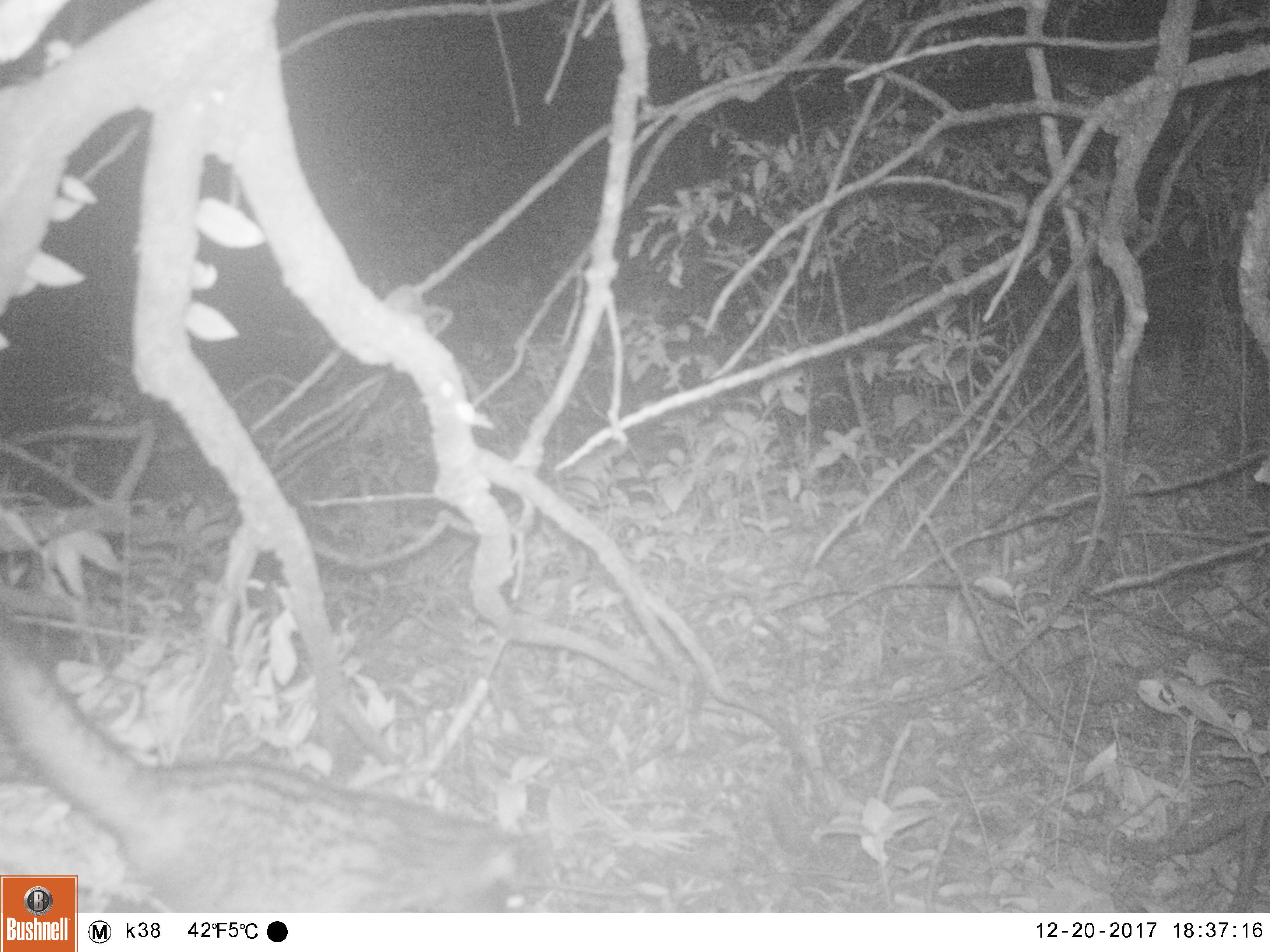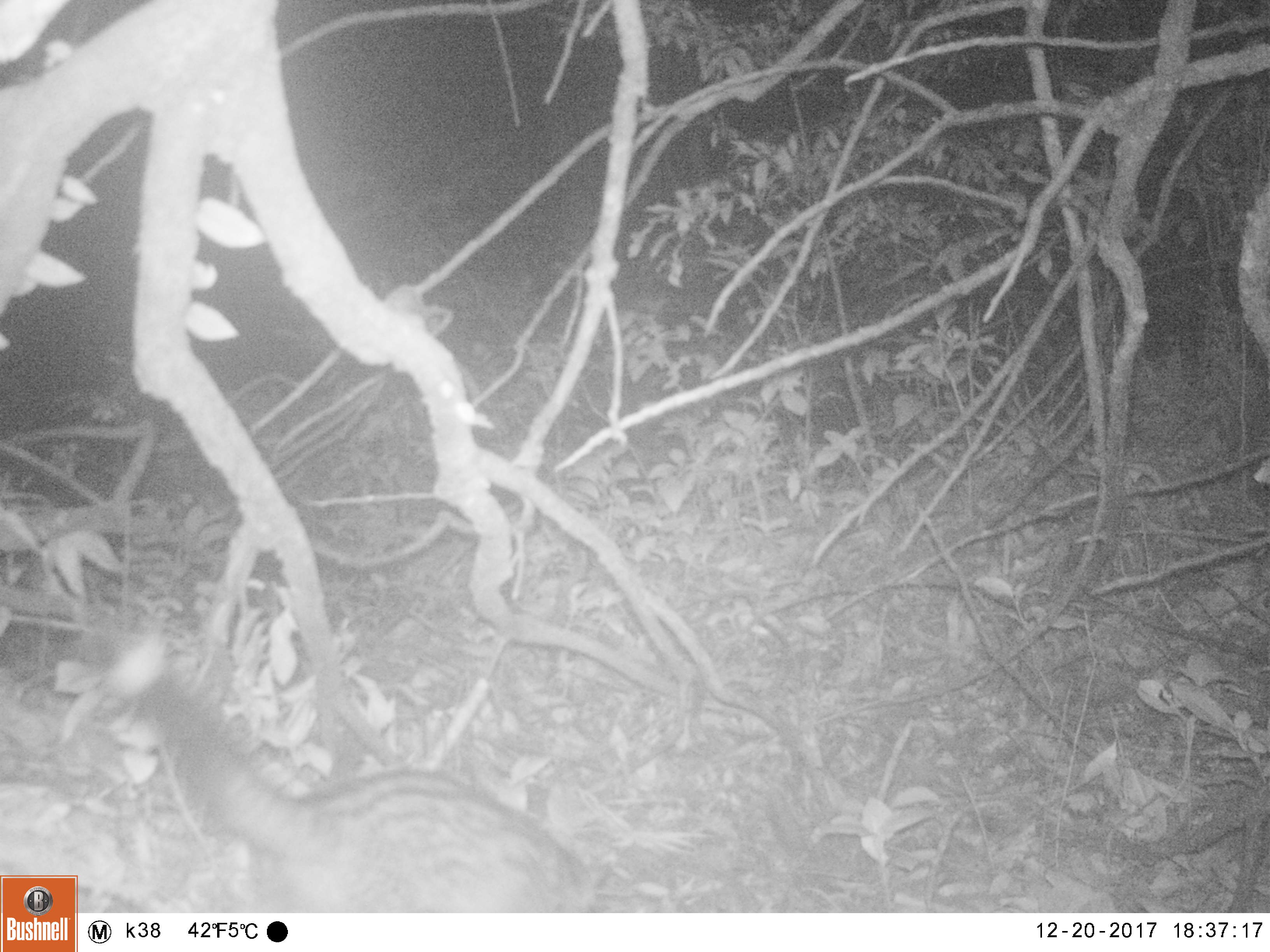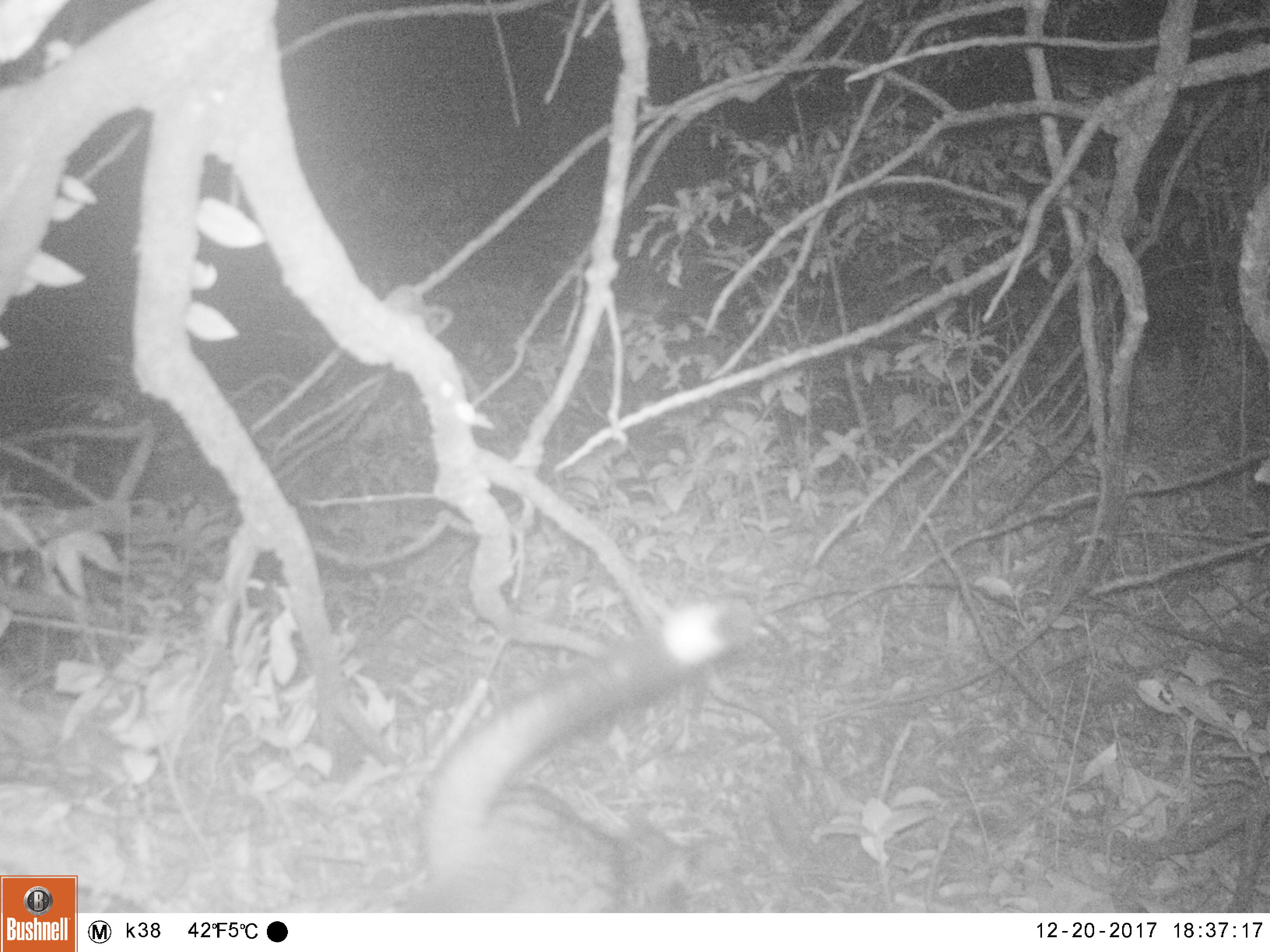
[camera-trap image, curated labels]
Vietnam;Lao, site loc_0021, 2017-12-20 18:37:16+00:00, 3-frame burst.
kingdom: Animalia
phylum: Chordata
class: Mammalia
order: Carnivora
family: Viverridae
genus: Paradoxurus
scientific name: Paradoxurus hermaphroditus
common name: common palm civet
Common palm civet (Paradoxurus hermaphroditus). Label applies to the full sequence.